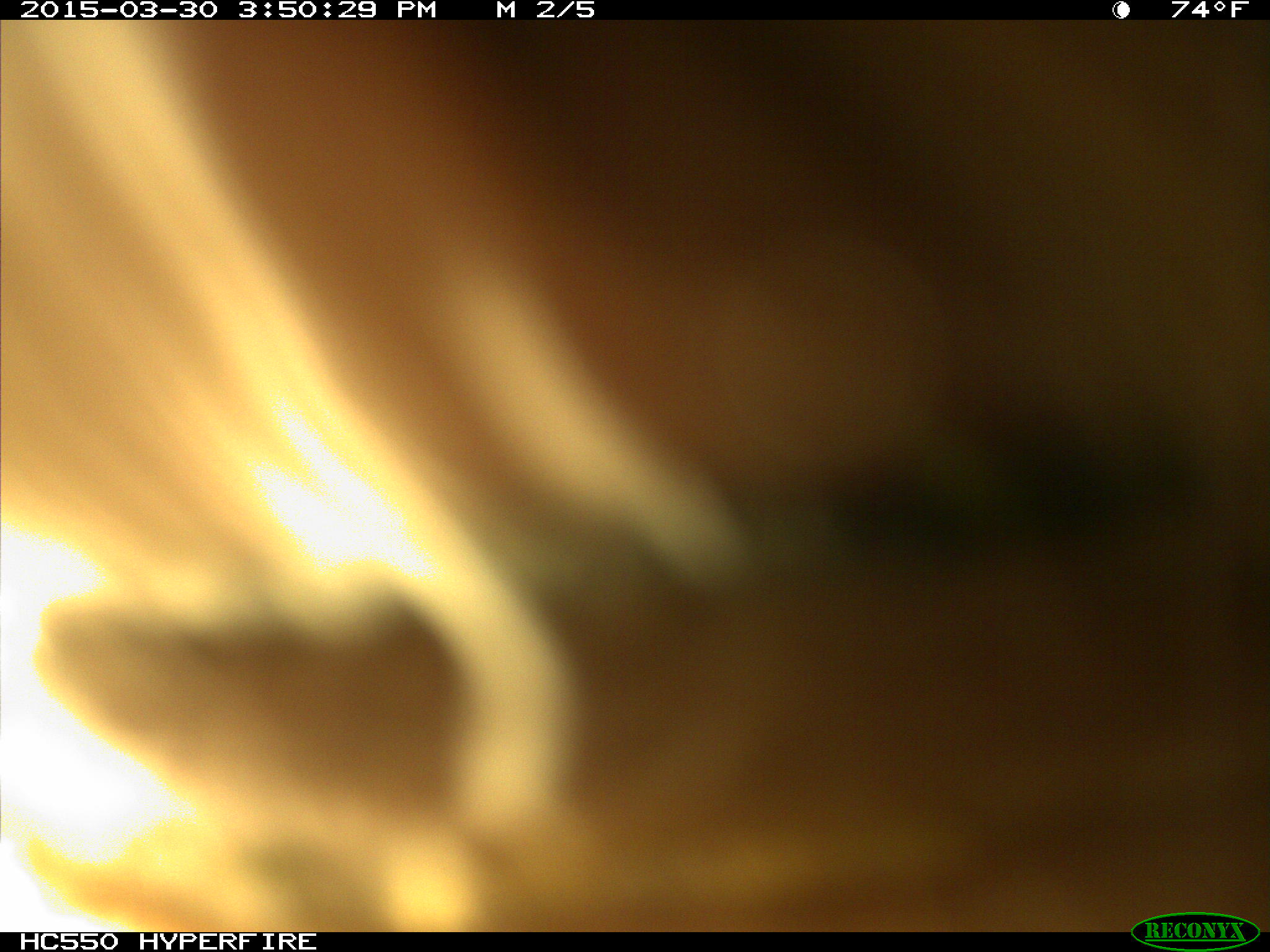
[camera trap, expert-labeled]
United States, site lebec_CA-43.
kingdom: Animalia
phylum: Chordata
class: Mammalia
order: Artiodactyla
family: Bovidae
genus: Bos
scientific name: Bos taurus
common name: domestic cow